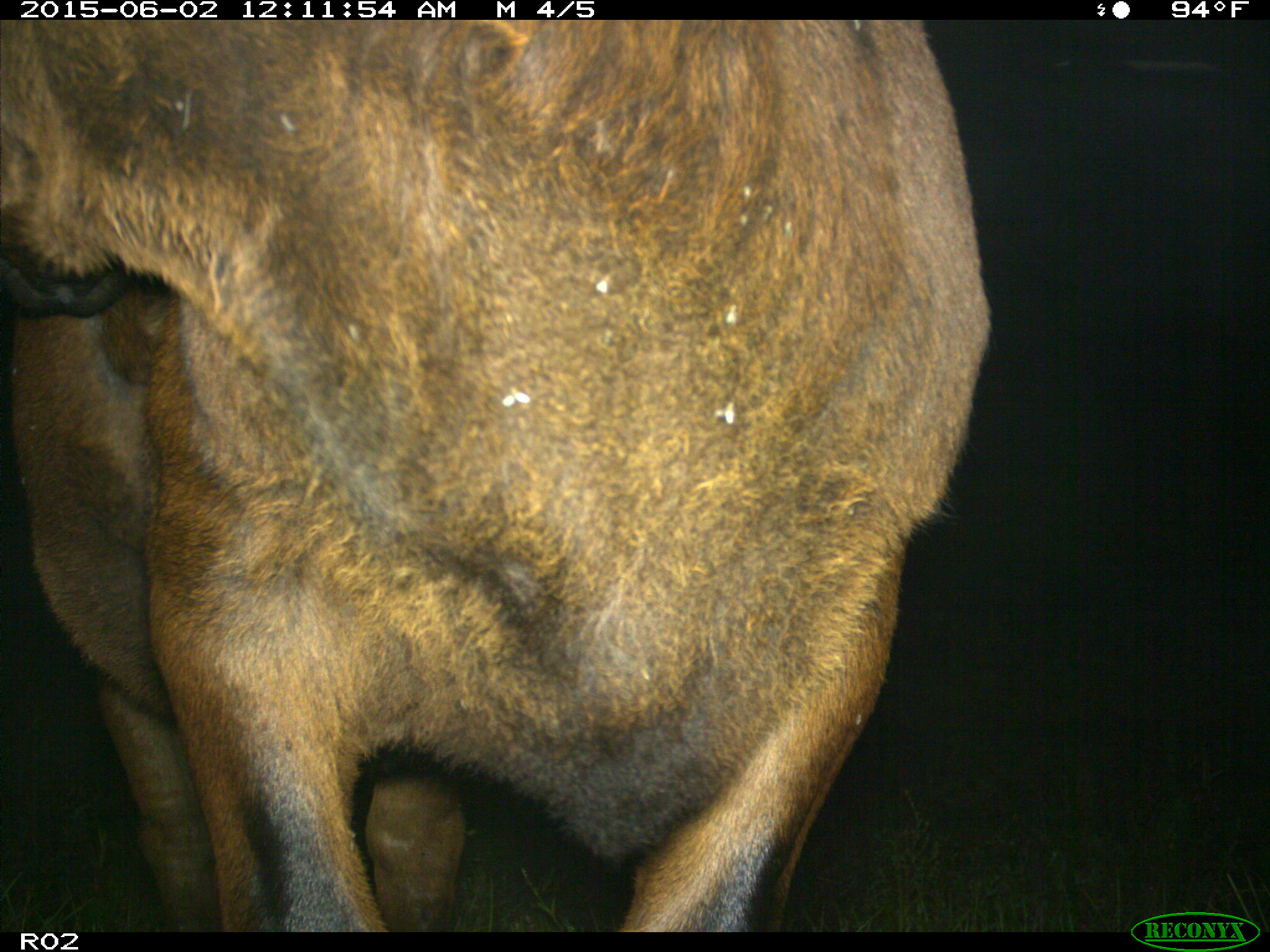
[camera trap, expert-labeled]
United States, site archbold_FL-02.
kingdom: Animalia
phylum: Chordata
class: Mammalia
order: Artiodactyla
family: Bovidae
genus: Bos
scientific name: Bos taurus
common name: domestic cow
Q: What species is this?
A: Bos taurus (domestic cow).